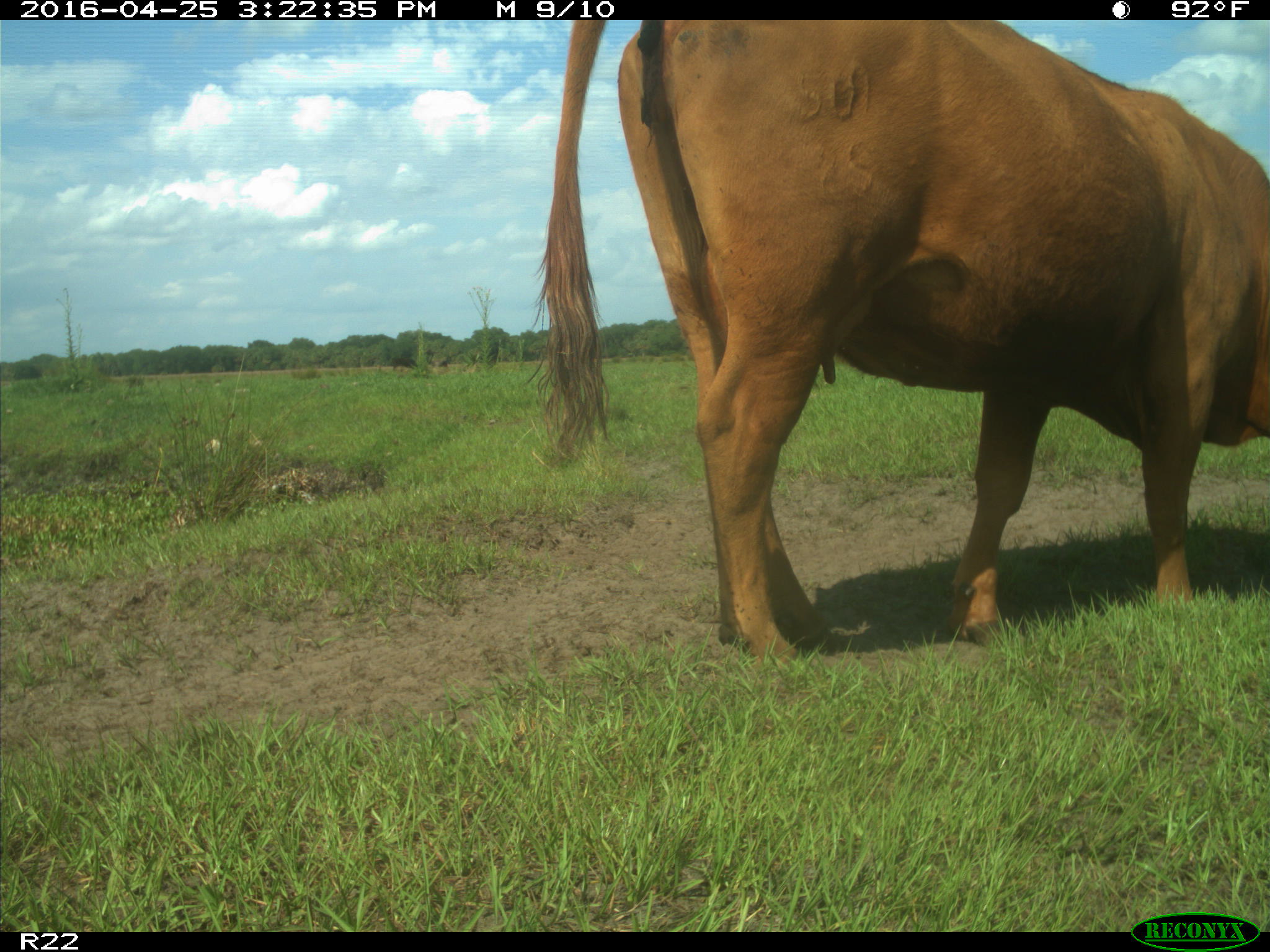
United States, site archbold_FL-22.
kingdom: Animalia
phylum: Chordata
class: Mammalia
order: Artiodactyla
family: Bovidae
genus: Bos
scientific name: Bos taurus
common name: domestic cow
Bos taurus (domestic cow).